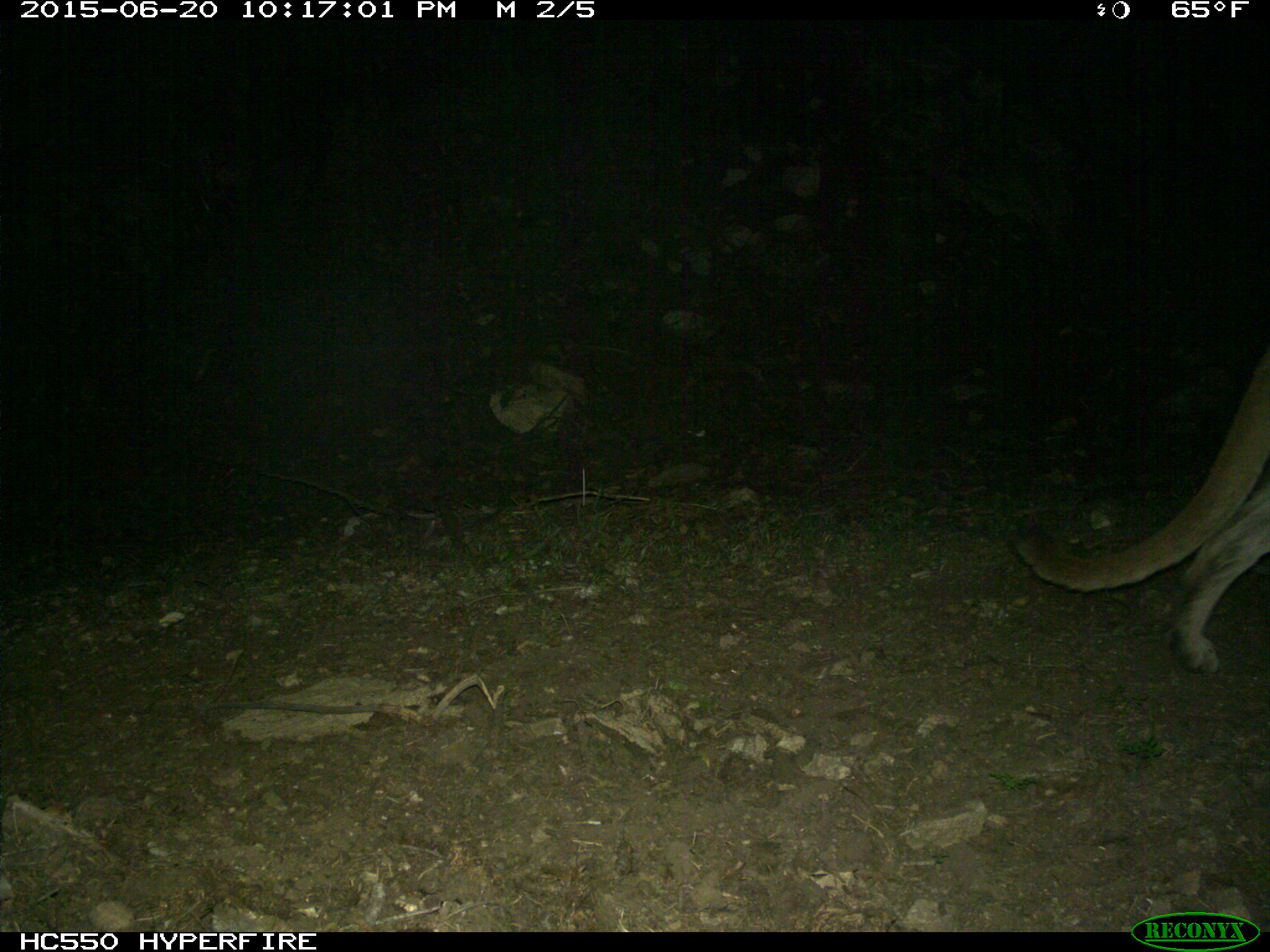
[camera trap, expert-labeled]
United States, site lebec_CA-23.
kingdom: Animalia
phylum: Chordata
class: Mammalia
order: Carnivora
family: Felidae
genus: Puma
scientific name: Puma concolor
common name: mountain lion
Puma concolor (mountain lion).